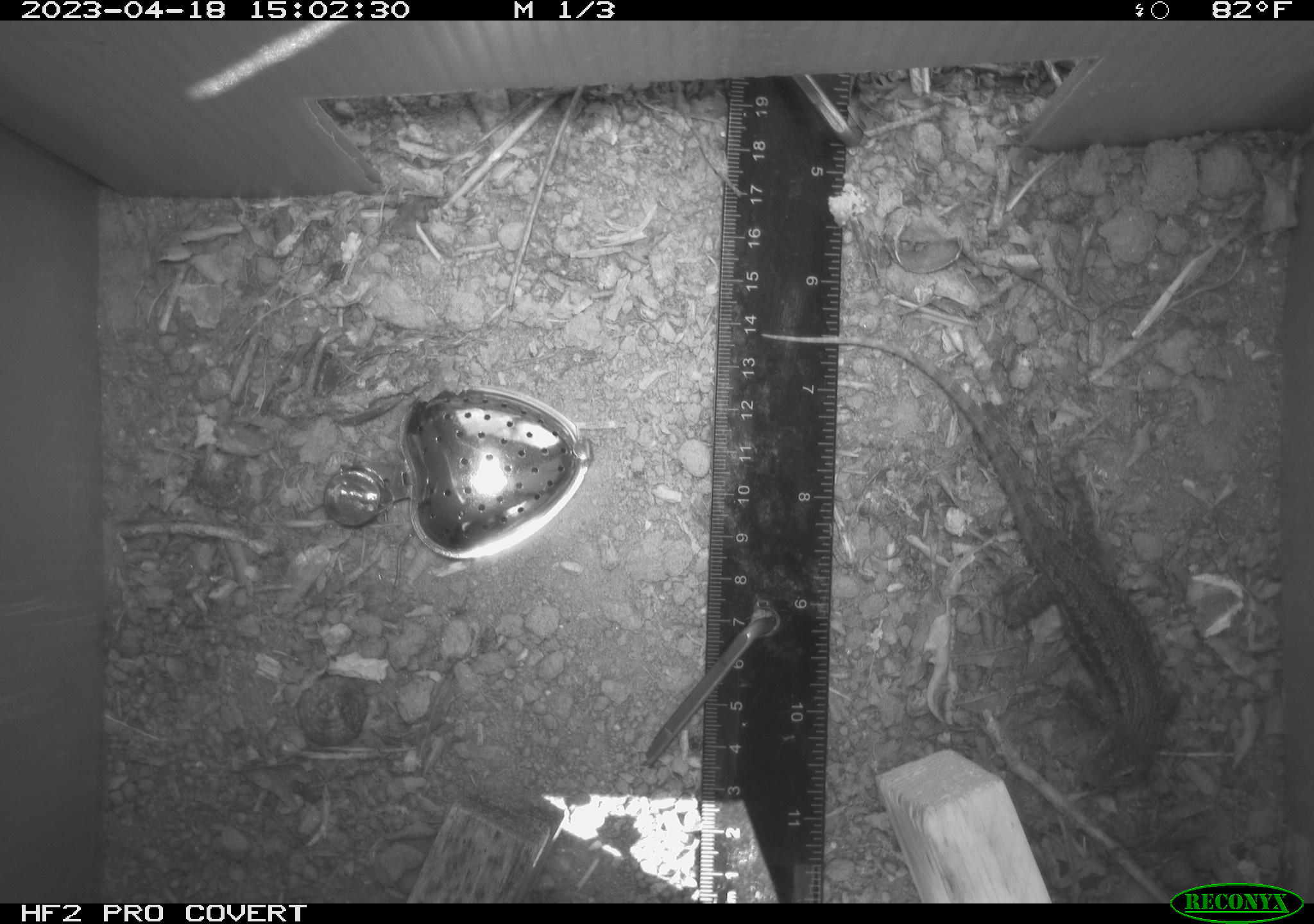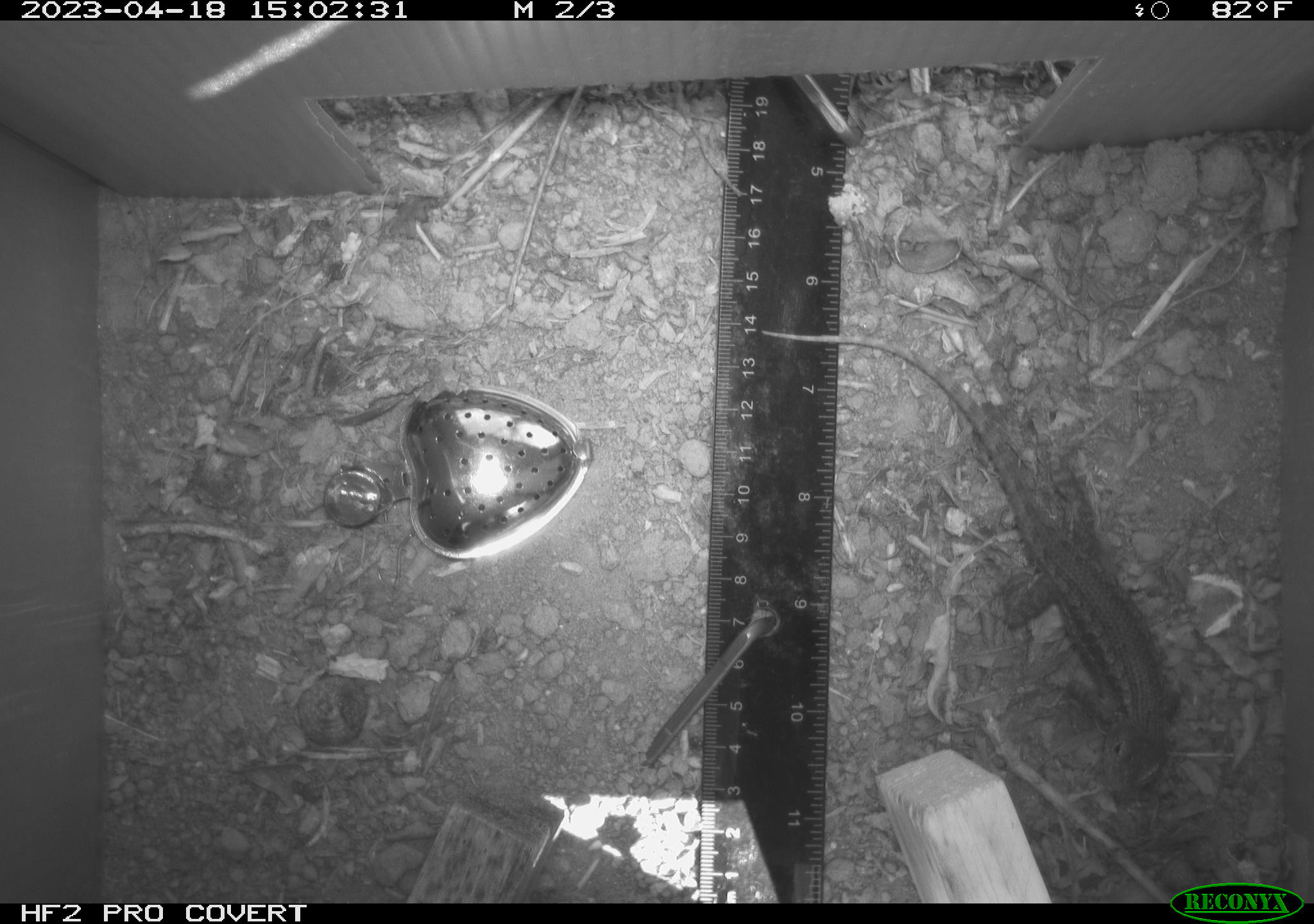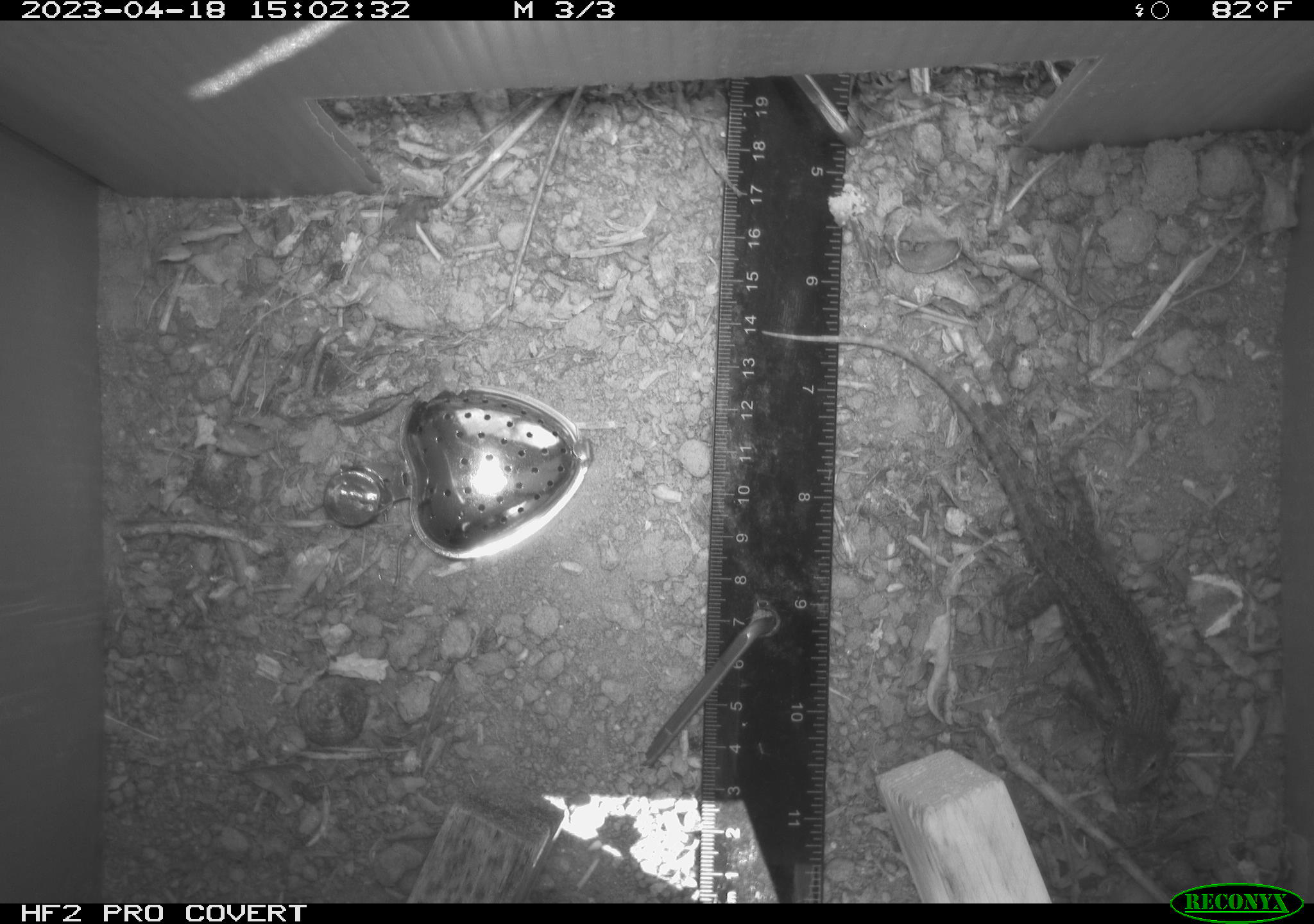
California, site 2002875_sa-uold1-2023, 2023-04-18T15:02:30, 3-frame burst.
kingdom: Animalia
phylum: Chordata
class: Reptilia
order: Squamata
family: Phrynosomatidae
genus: Sceloporus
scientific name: Sceloporus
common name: spiny lizards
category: sceloporus species